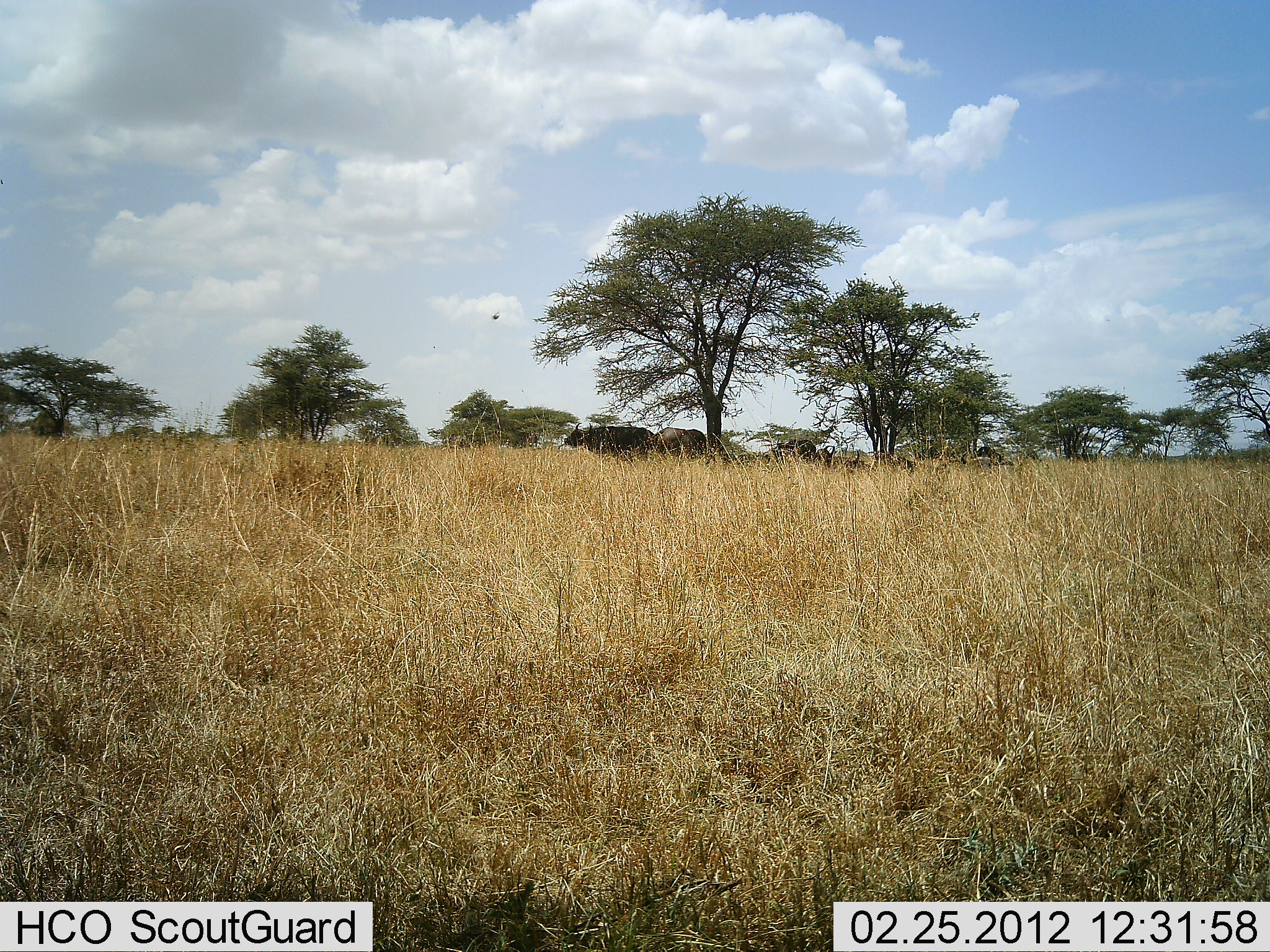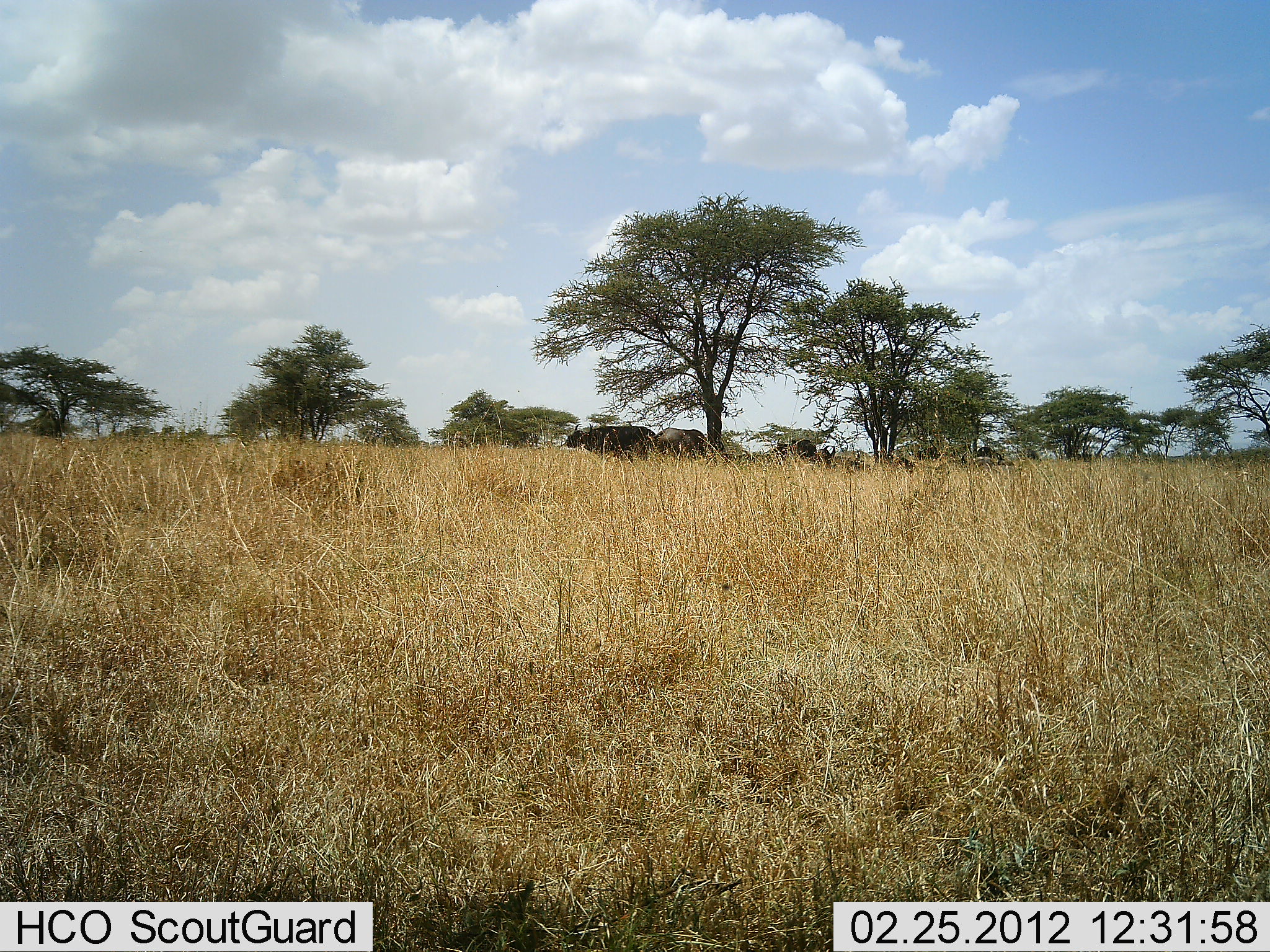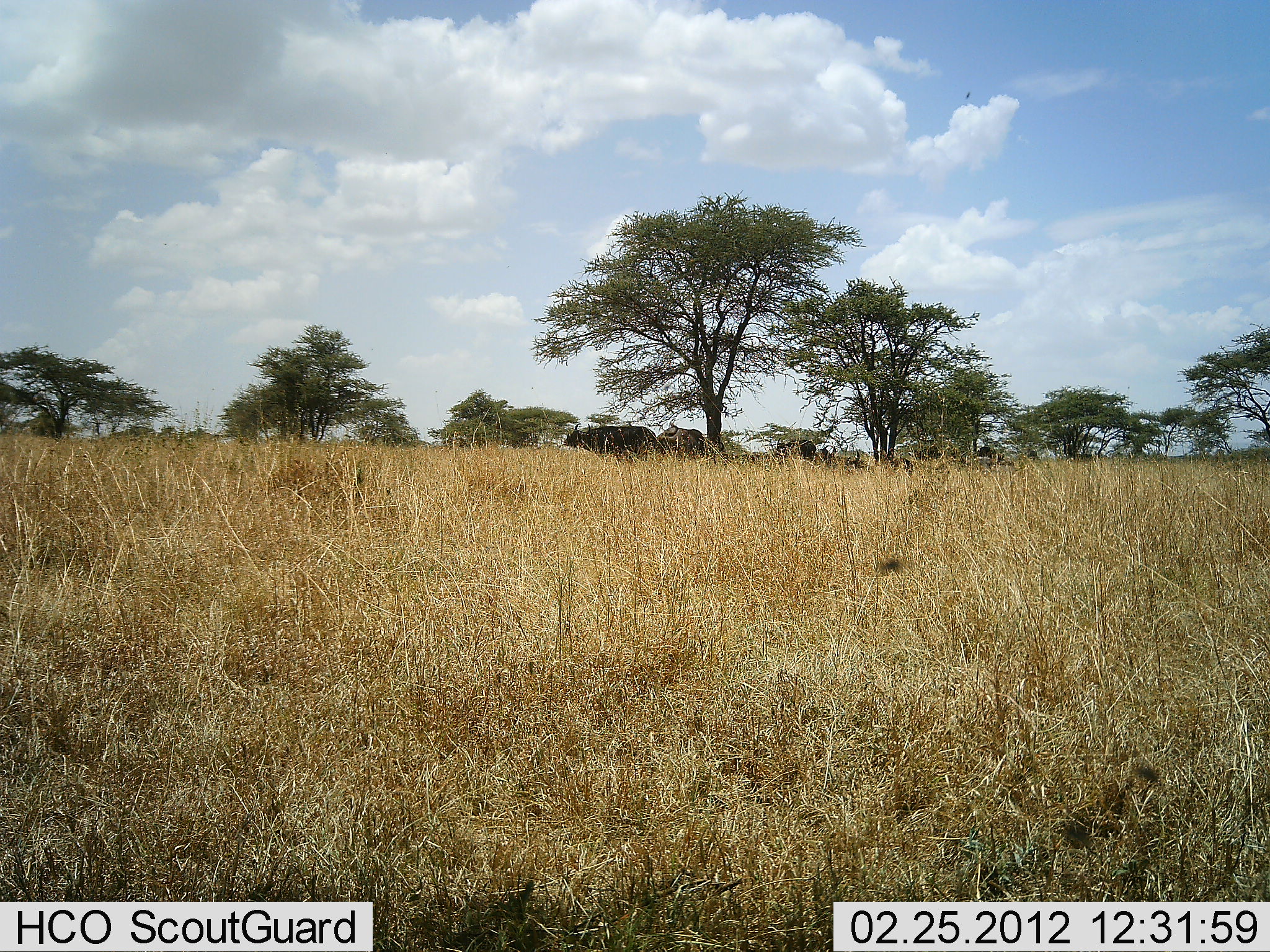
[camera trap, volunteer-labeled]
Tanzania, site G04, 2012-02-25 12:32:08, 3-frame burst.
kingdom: Animalia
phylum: Chordata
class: Mammalia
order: Artiodactyla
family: Bovidae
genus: Syncerus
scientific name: Syncerus caffer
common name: cape buffalo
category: buffalo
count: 3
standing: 81%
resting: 38%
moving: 0%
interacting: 0%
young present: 0%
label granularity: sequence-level